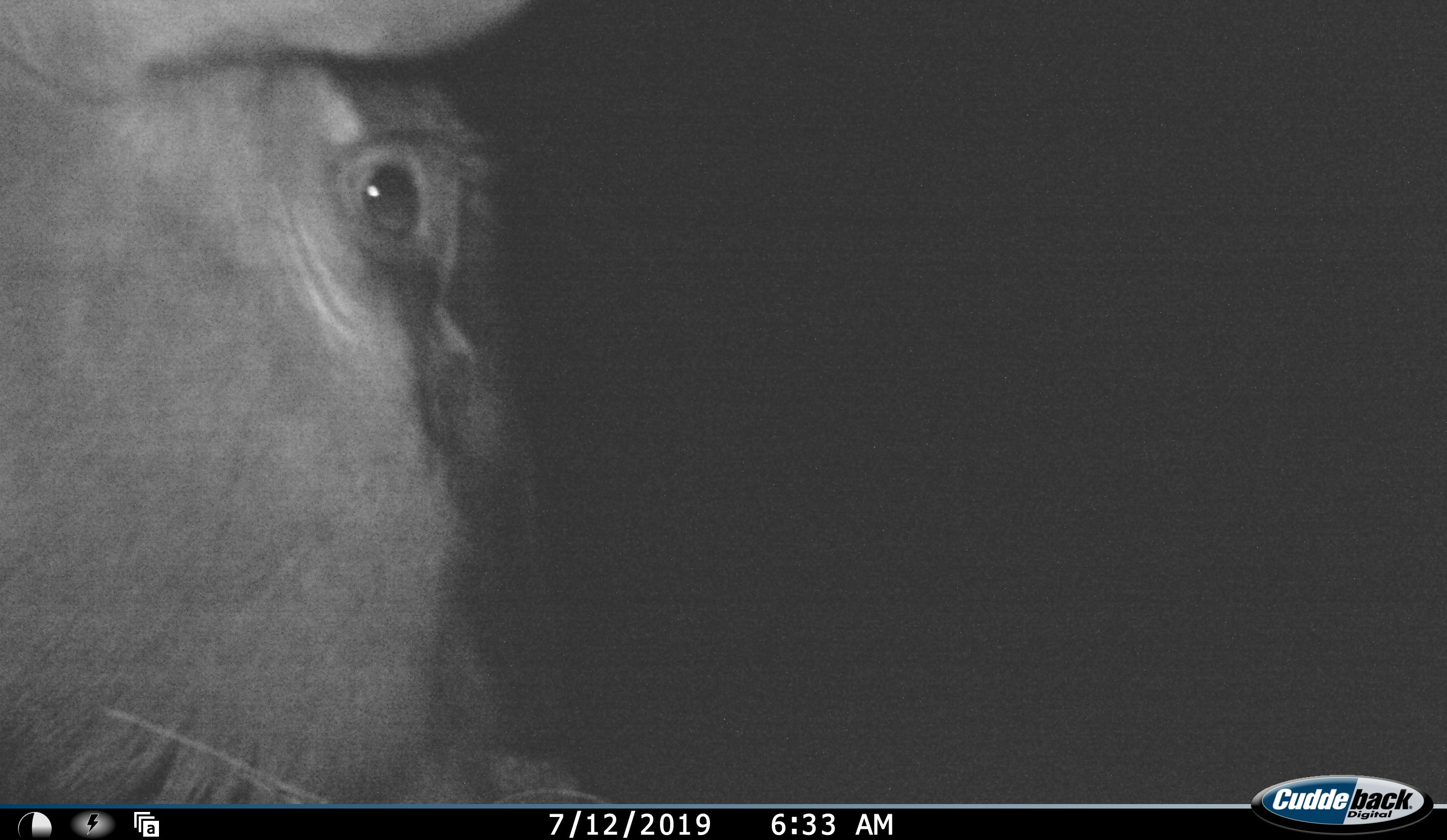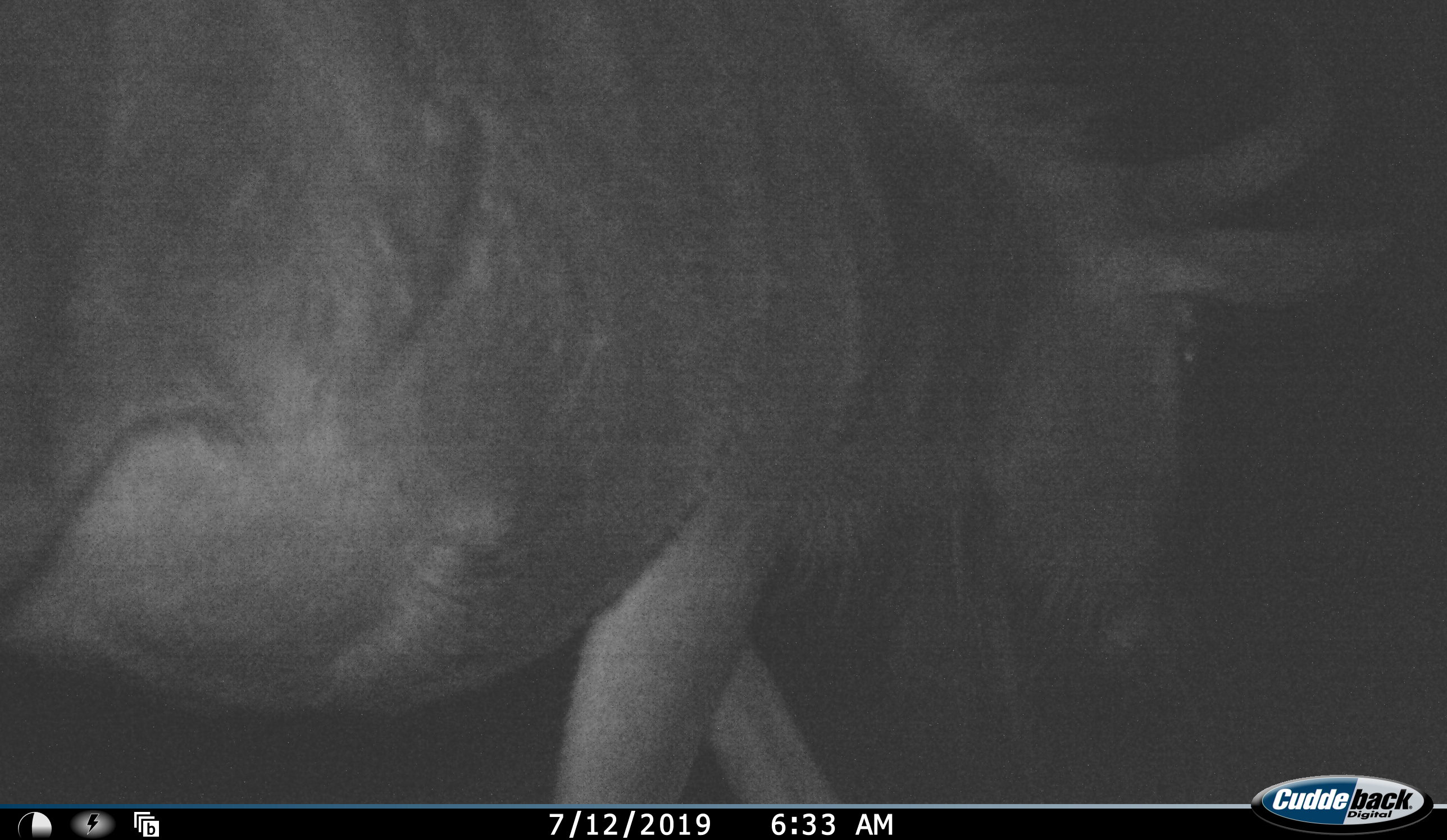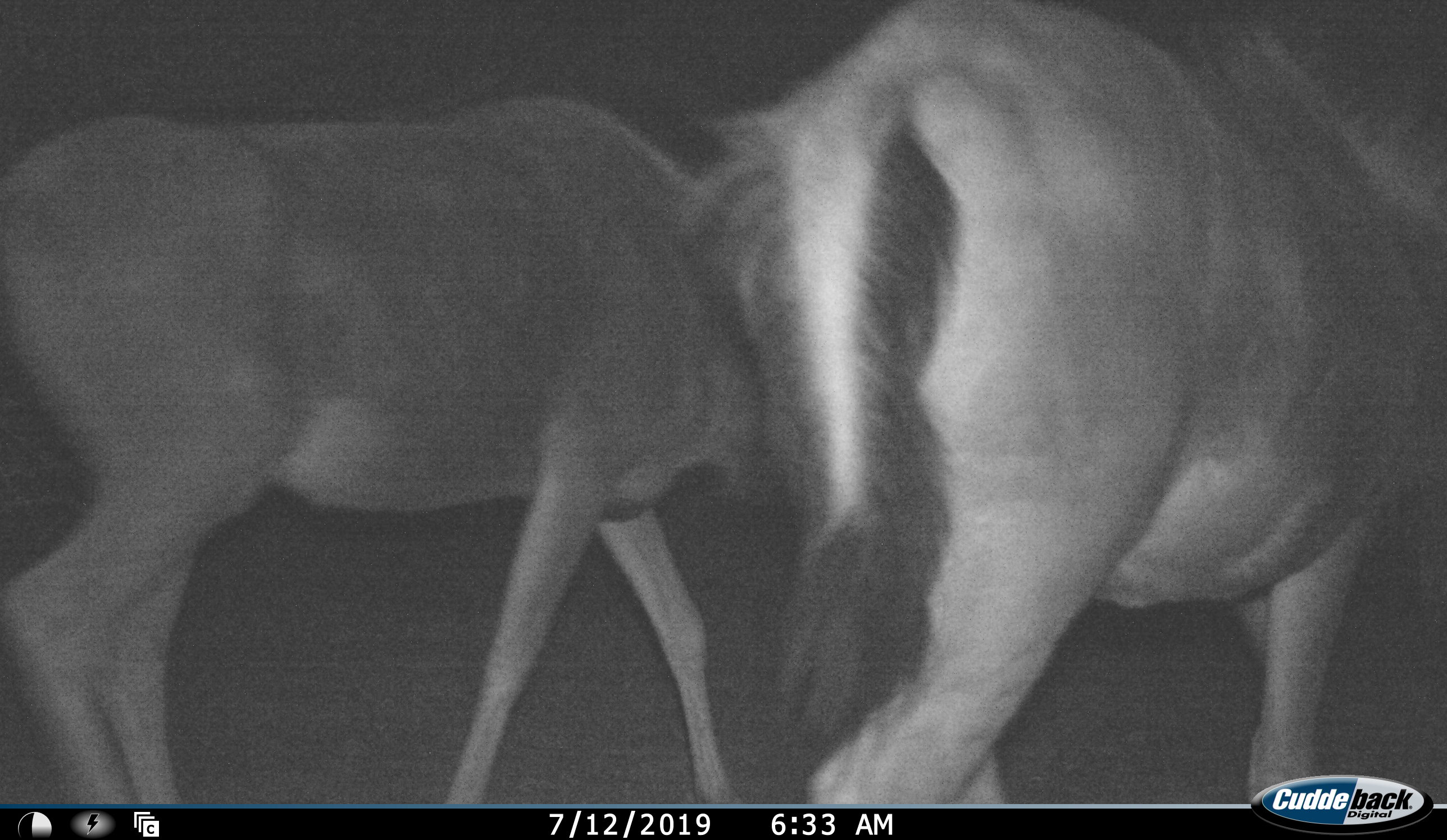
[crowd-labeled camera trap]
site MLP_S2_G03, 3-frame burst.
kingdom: Animalia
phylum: Chordata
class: Mammalia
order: Artiodactyla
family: Bovidae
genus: Connochaetes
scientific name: Connochaetes taurinus taurinus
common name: blue wildebeest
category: wildebeestblue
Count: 2.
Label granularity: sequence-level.